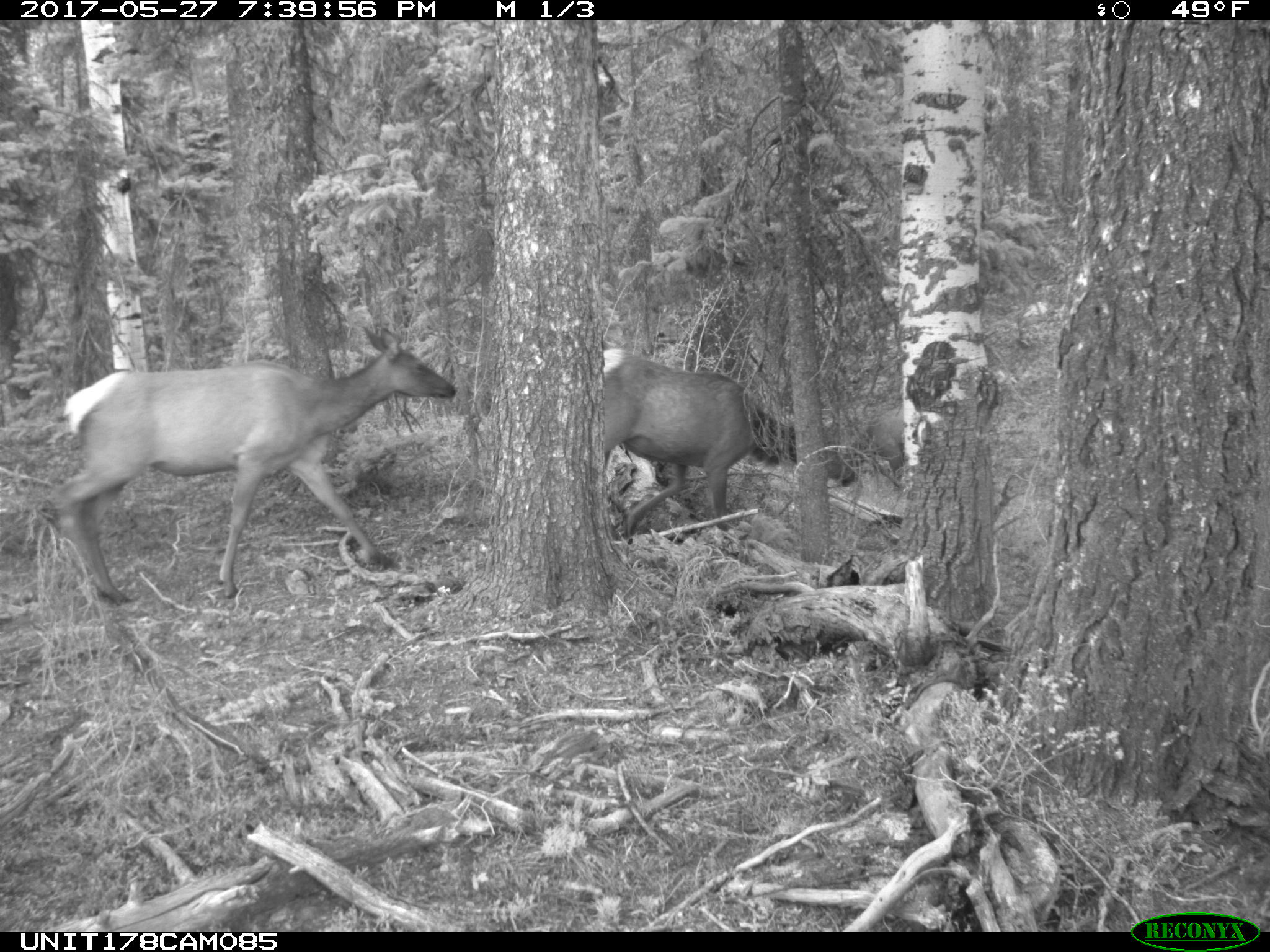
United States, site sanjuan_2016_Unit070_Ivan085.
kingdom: Animalia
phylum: Chordata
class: Mammalia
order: Artiodactyla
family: Cervidae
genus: Cervus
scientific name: Cervus elaphus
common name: red deer